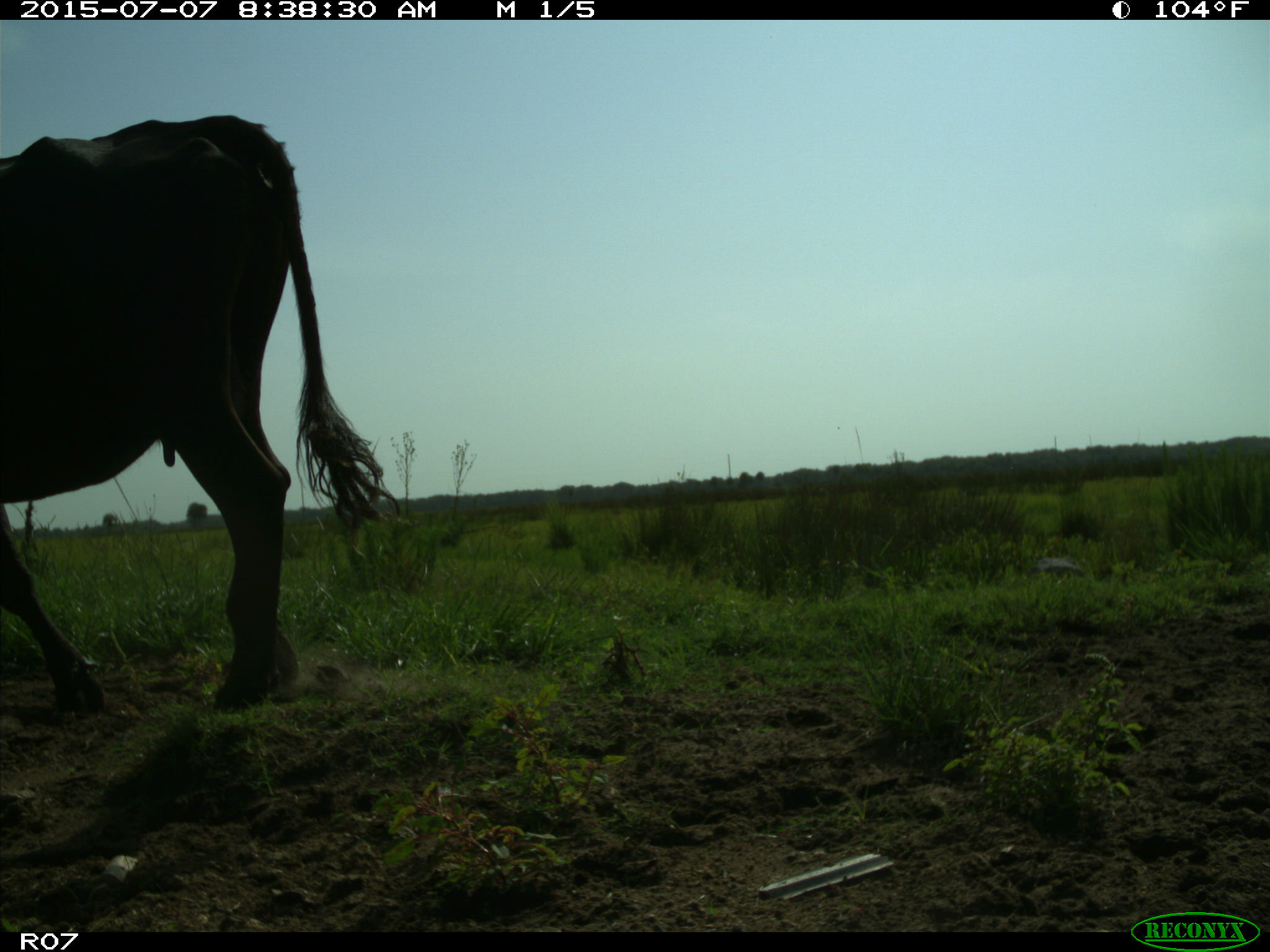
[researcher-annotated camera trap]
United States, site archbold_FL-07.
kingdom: Animalia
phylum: Chordata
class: Mammalia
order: Artiodactyla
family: Bovidae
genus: Bos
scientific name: Bos taurus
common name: domestic cow